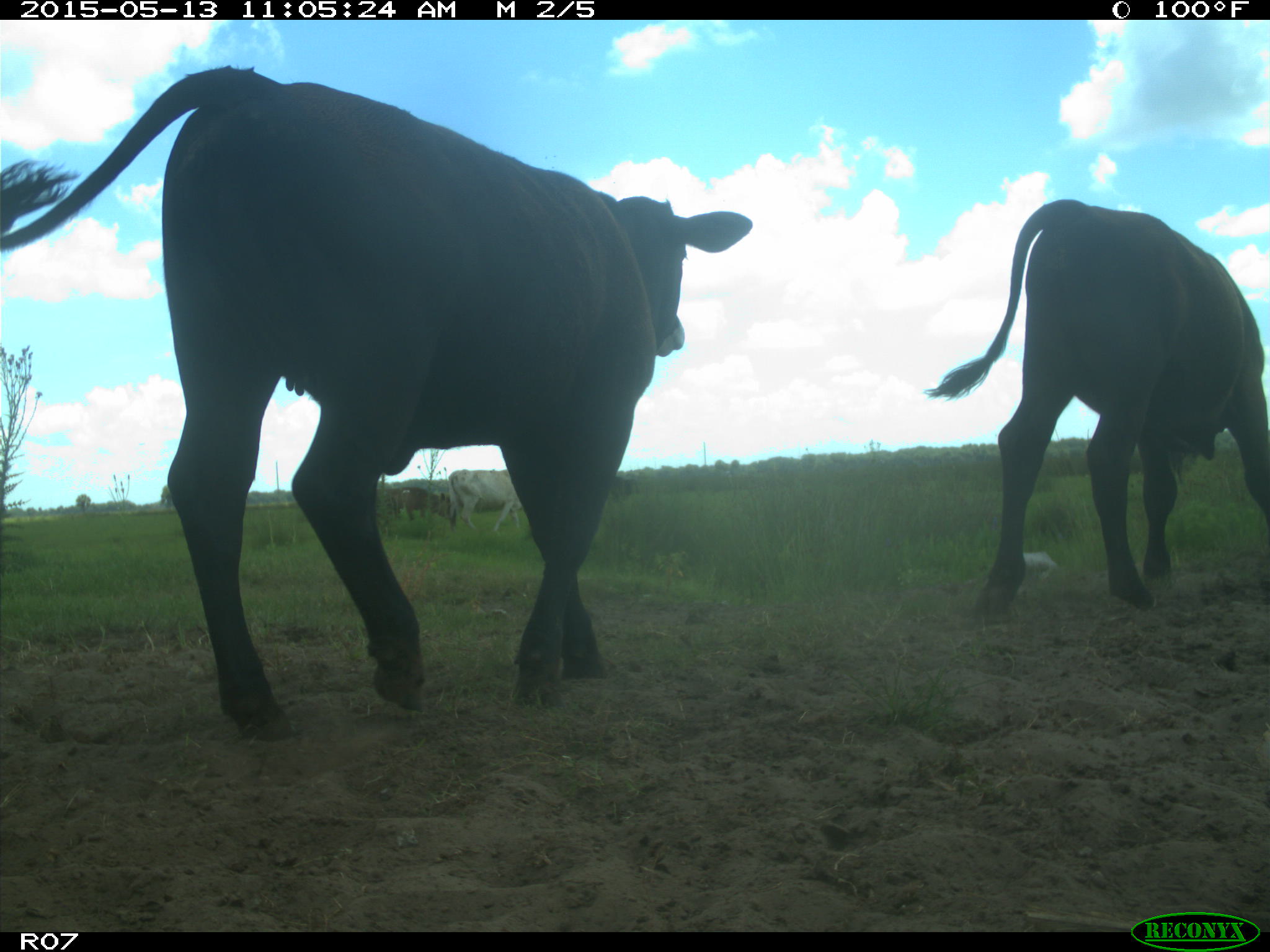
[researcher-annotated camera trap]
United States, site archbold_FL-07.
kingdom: Animalia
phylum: Chordata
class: Mammalia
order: Artiodactyla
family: Bovidae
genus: Bos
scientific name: Bos taurus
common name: domestic cow